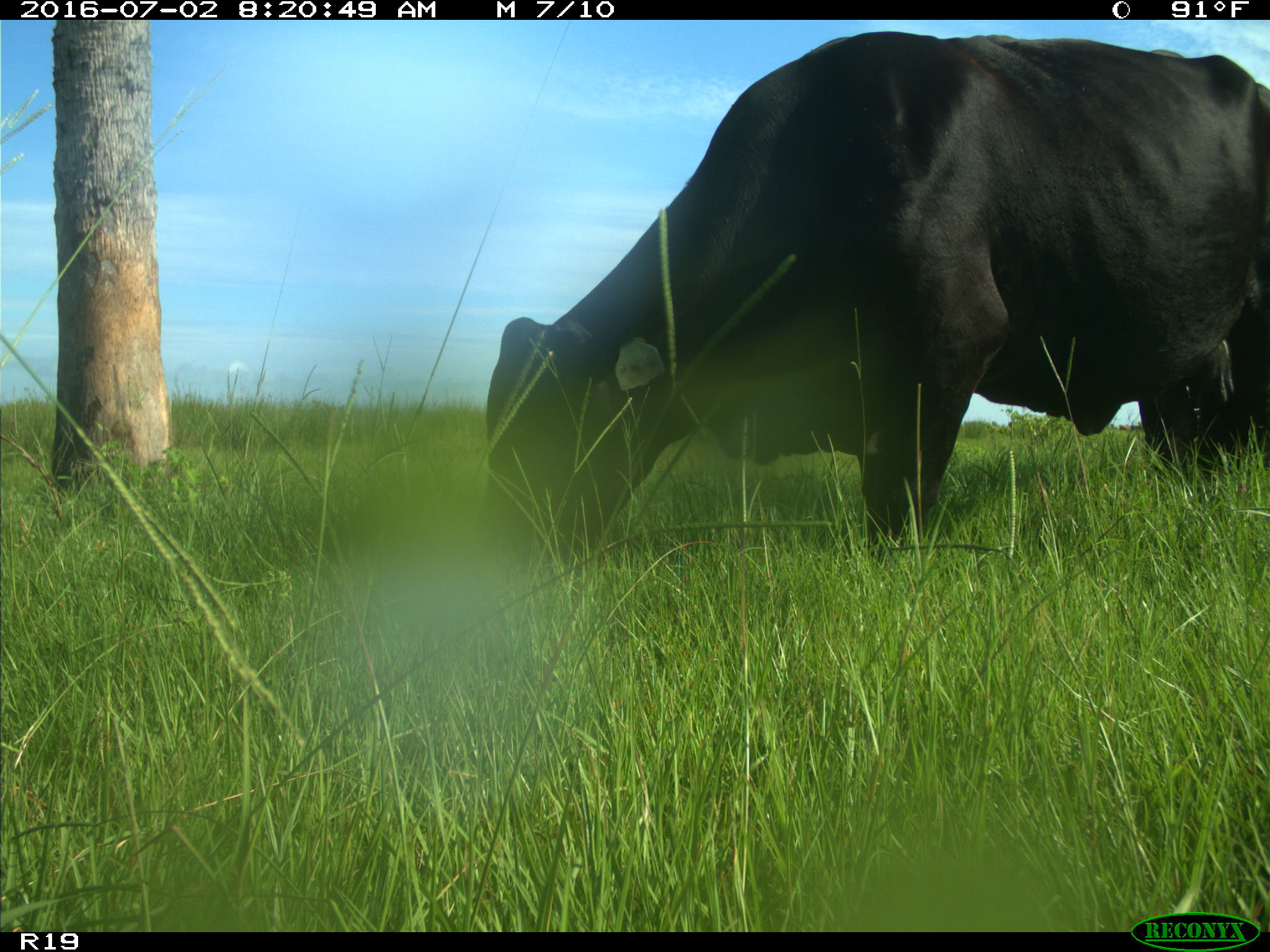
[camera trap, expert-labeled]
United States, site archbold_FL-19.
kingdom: Animalia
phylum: Chordata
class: Mammalia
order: Artiodactyla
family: Bovidae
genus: Bos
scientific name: Bos taurus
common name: domestic cow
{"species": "Bos taurus (domestic cow)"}